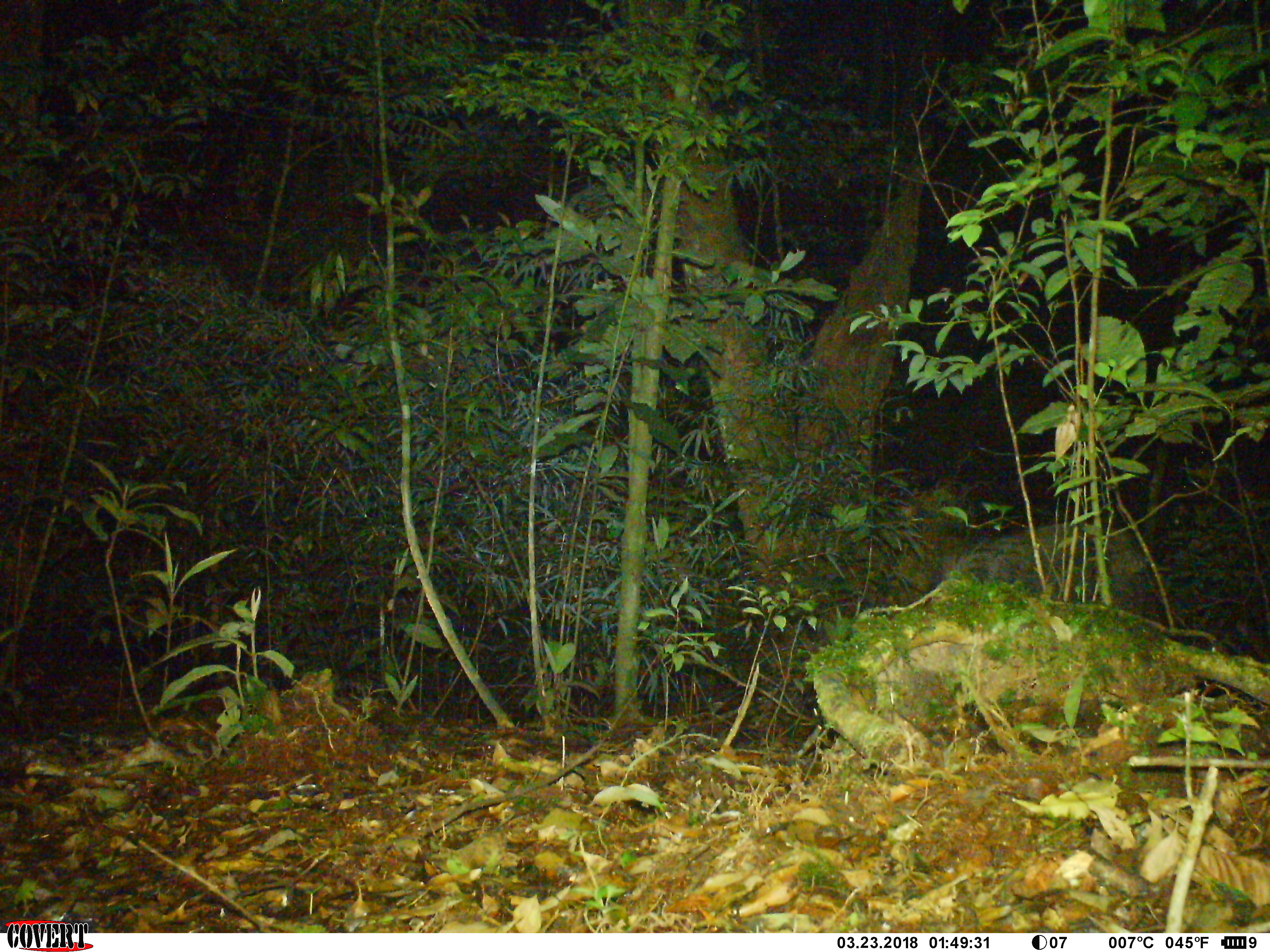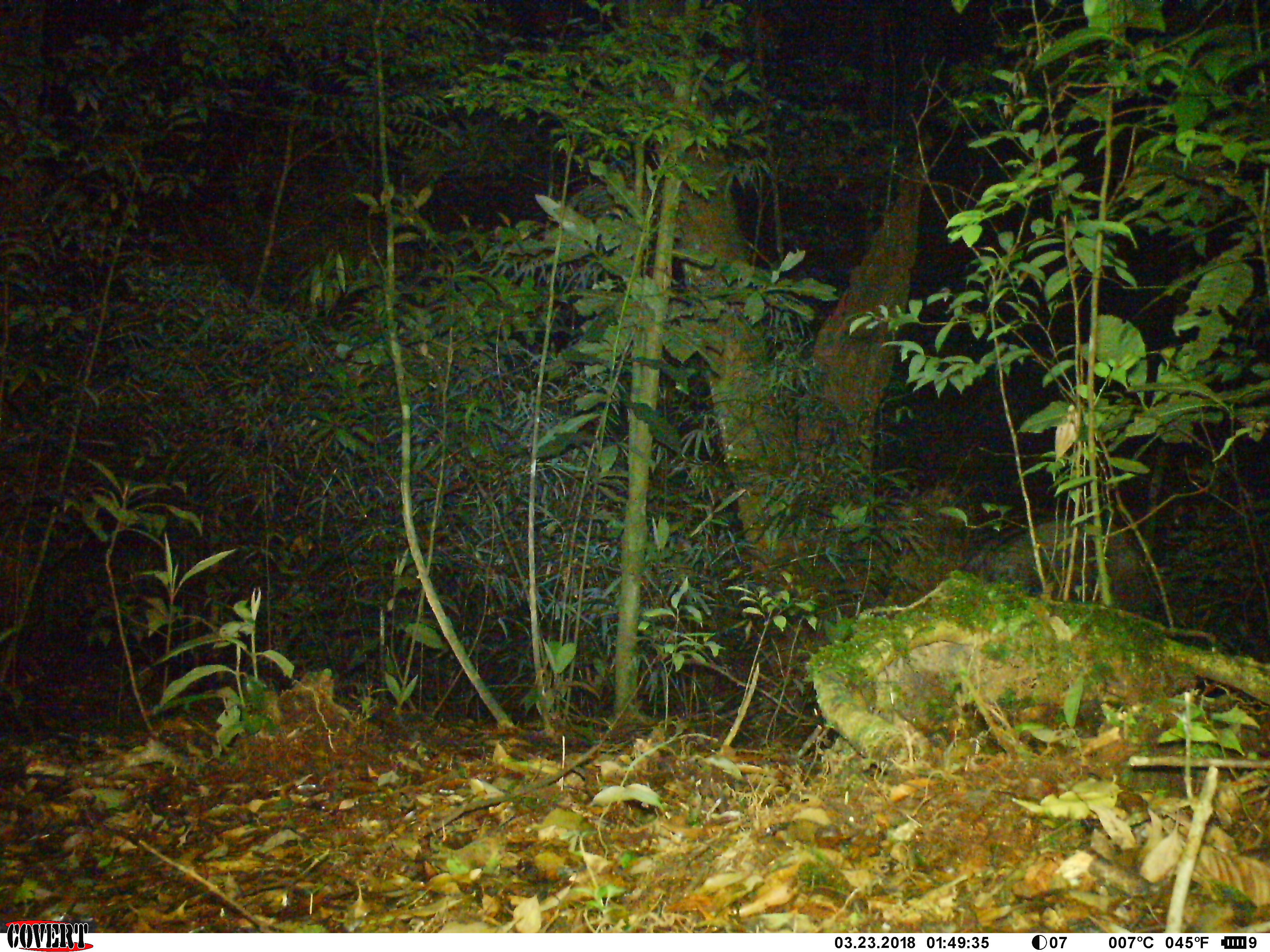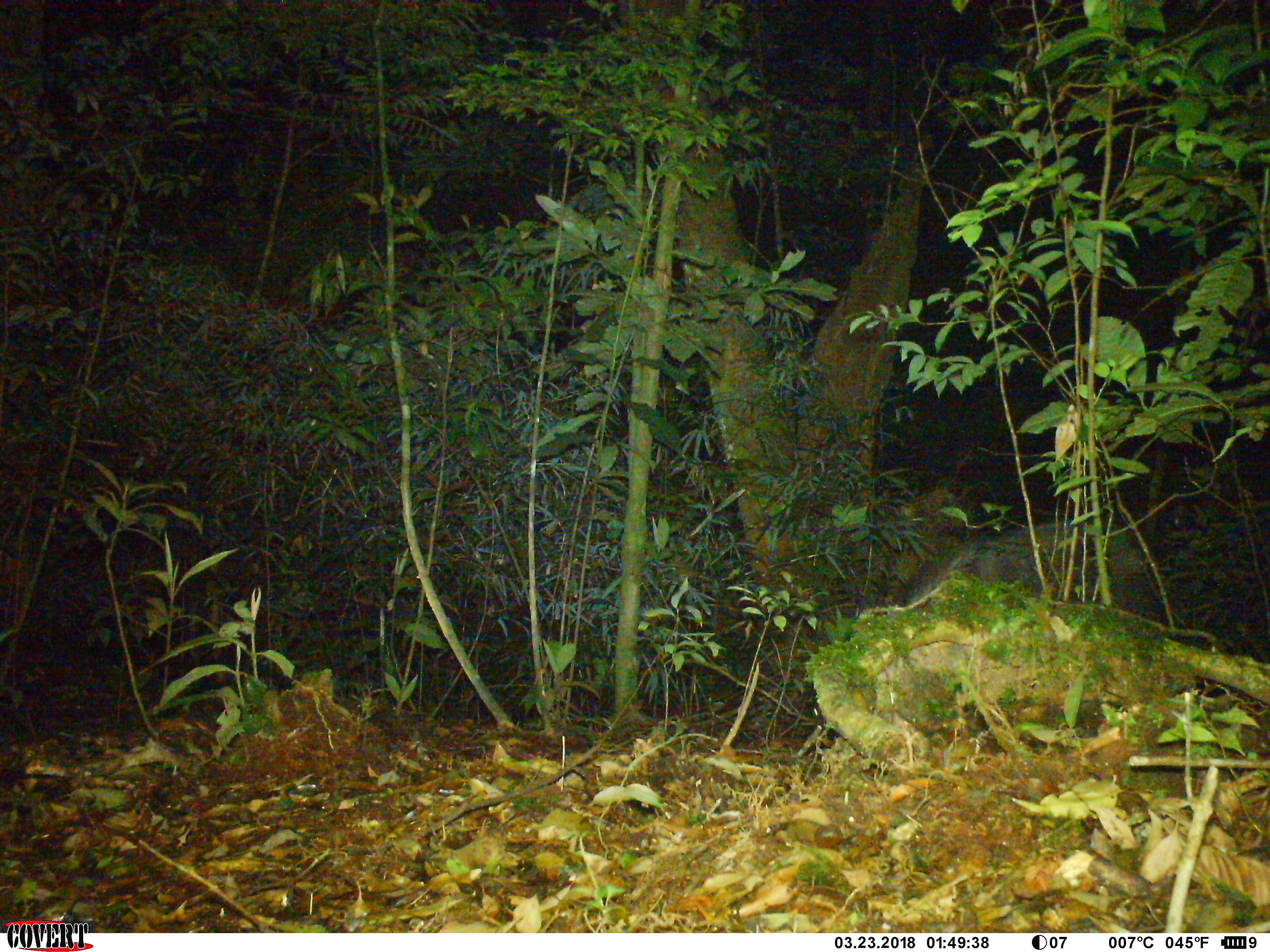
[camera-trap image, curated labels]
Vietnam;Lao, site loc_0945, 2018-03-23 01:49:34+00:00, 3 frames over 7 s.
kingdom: Animalia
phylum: Chordata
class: Mammalia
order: Artiodactyla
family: Bovidae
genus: Capricornis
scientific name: Capricornis sumatraensis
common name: chinese serow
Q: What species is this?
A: Chinese serow (Capricornis sumatraensis).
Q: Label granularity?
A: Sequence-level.